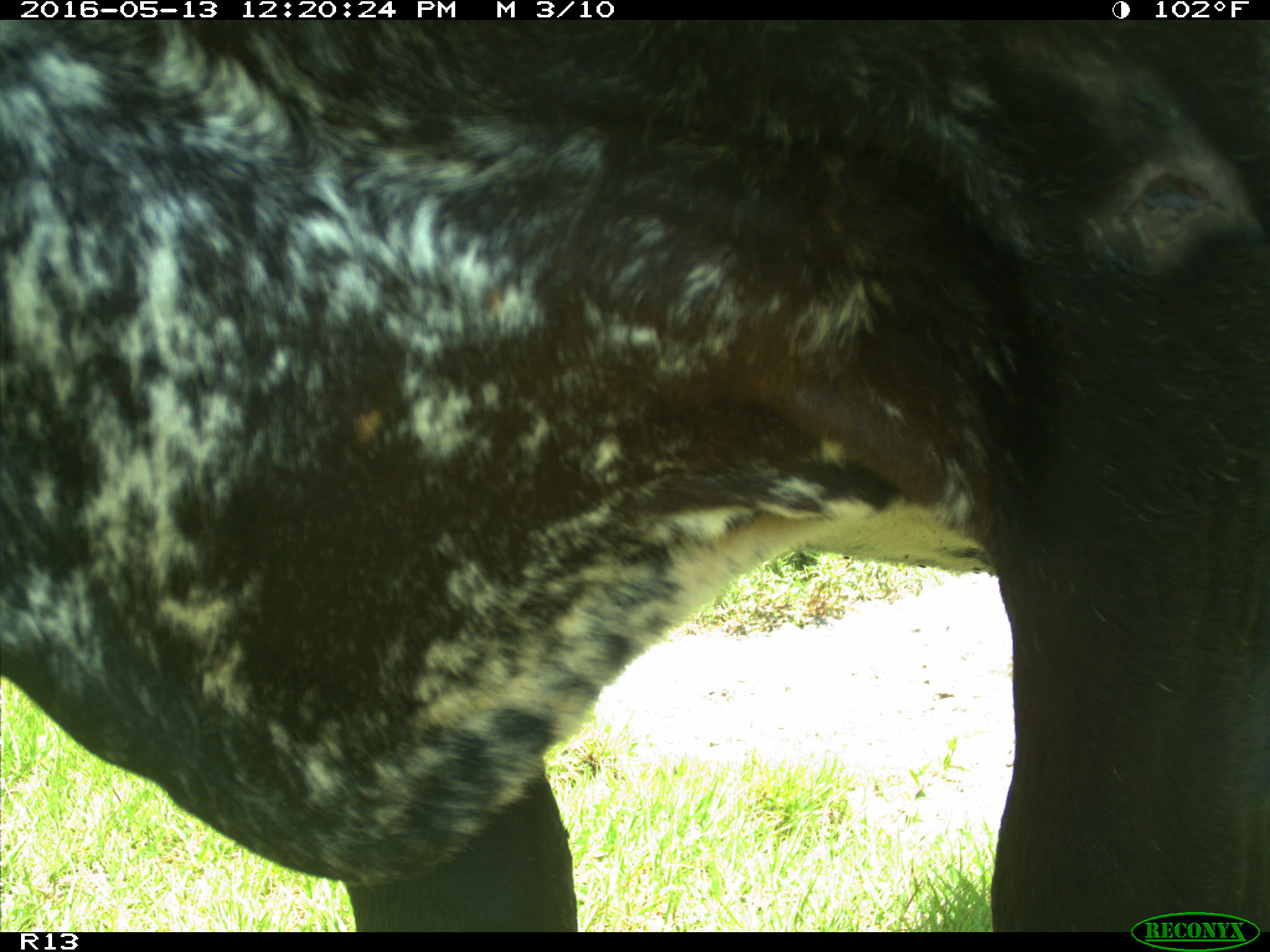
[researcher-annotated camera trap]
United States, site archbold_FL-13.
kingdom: Animalia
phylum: Chordata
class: Mammalia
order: Artiodactyla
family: Bovidae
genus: Bos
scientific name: Bos taurus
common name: domestic cow